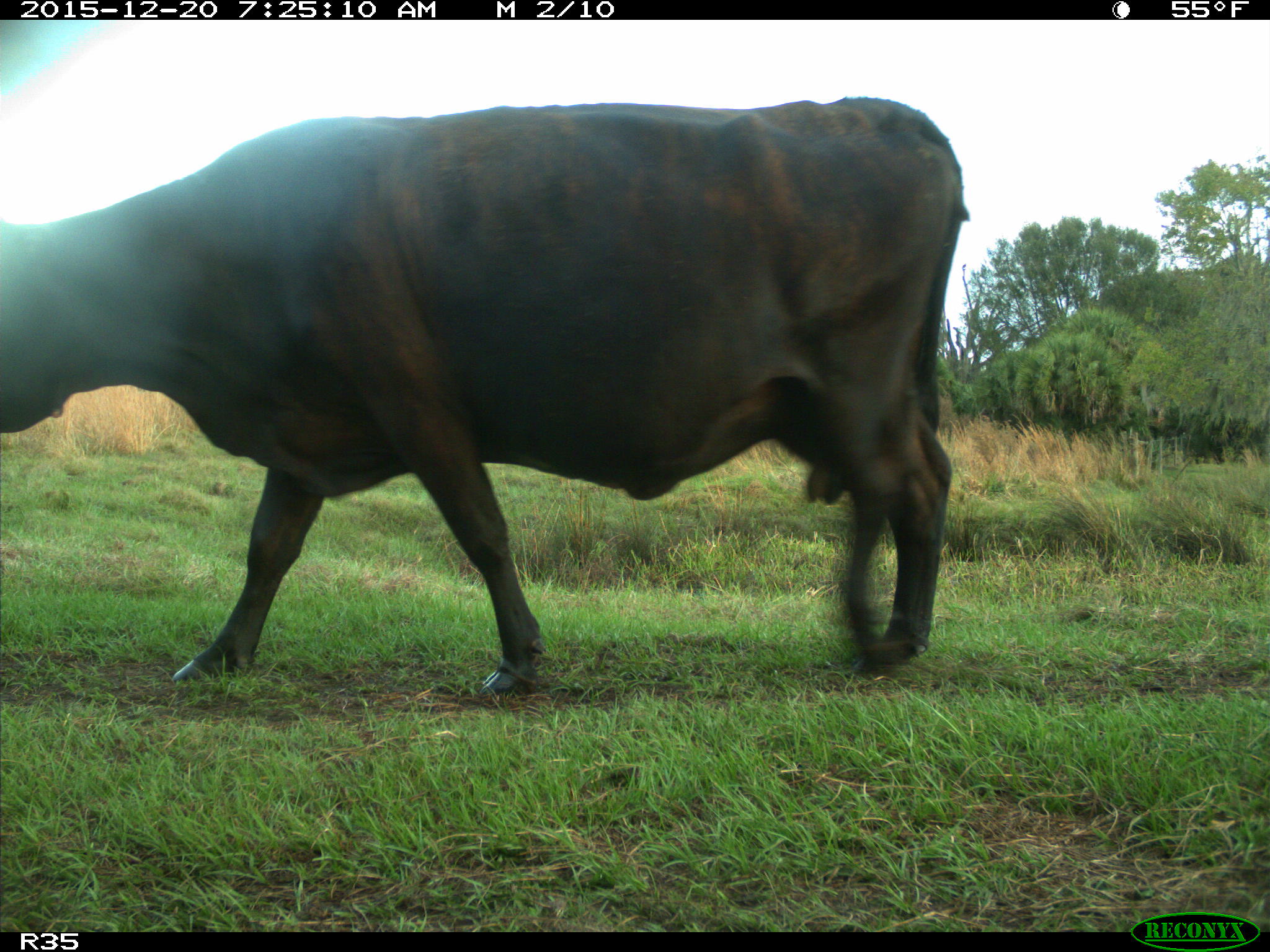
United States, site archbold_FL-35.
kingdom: Animalia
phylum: Chordata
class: Mammalia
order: Artiodactyla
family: Bovidae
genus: Bos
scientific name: Bos taurus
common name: domestic cow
Bos taurus (domestic cow).